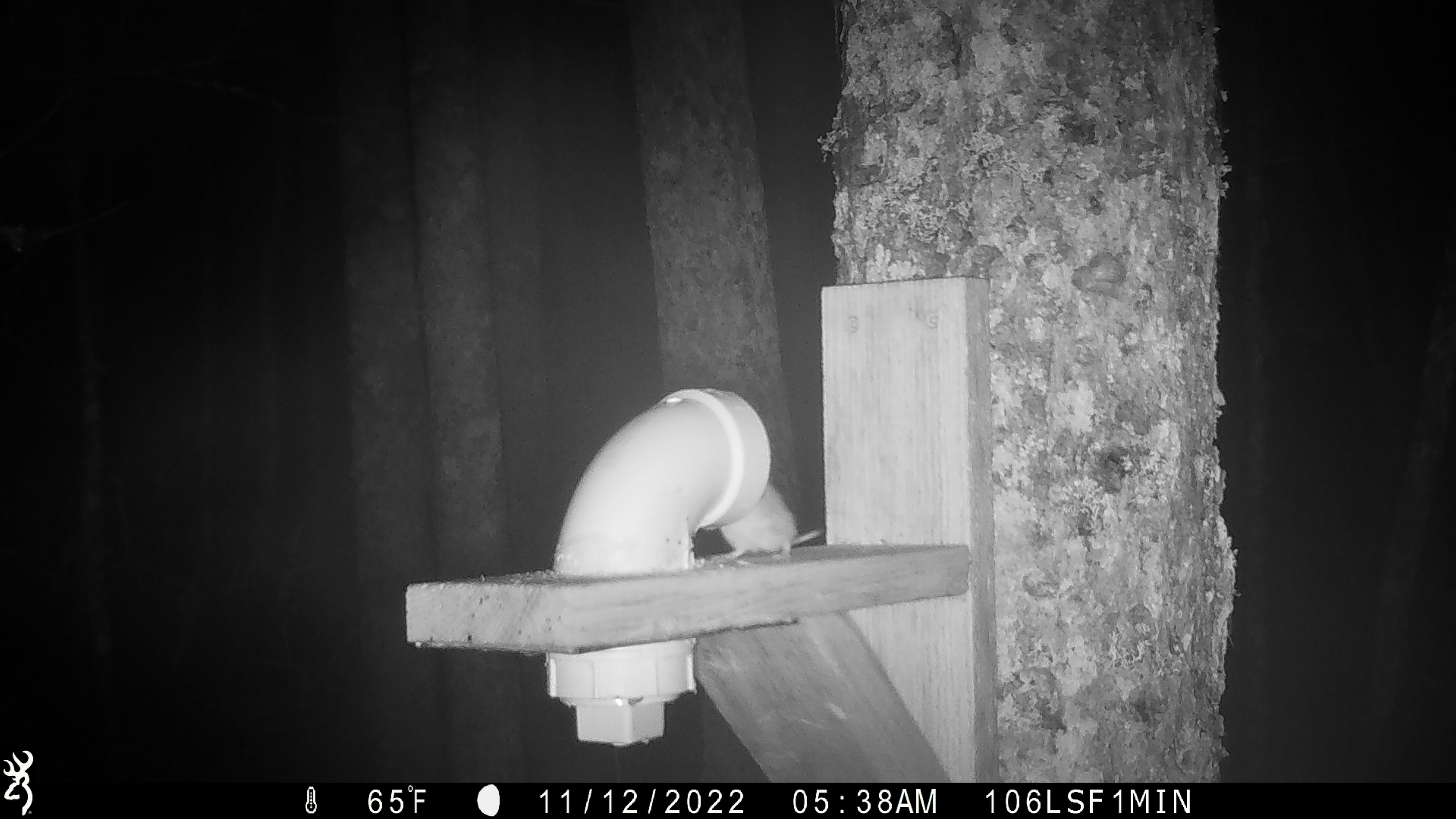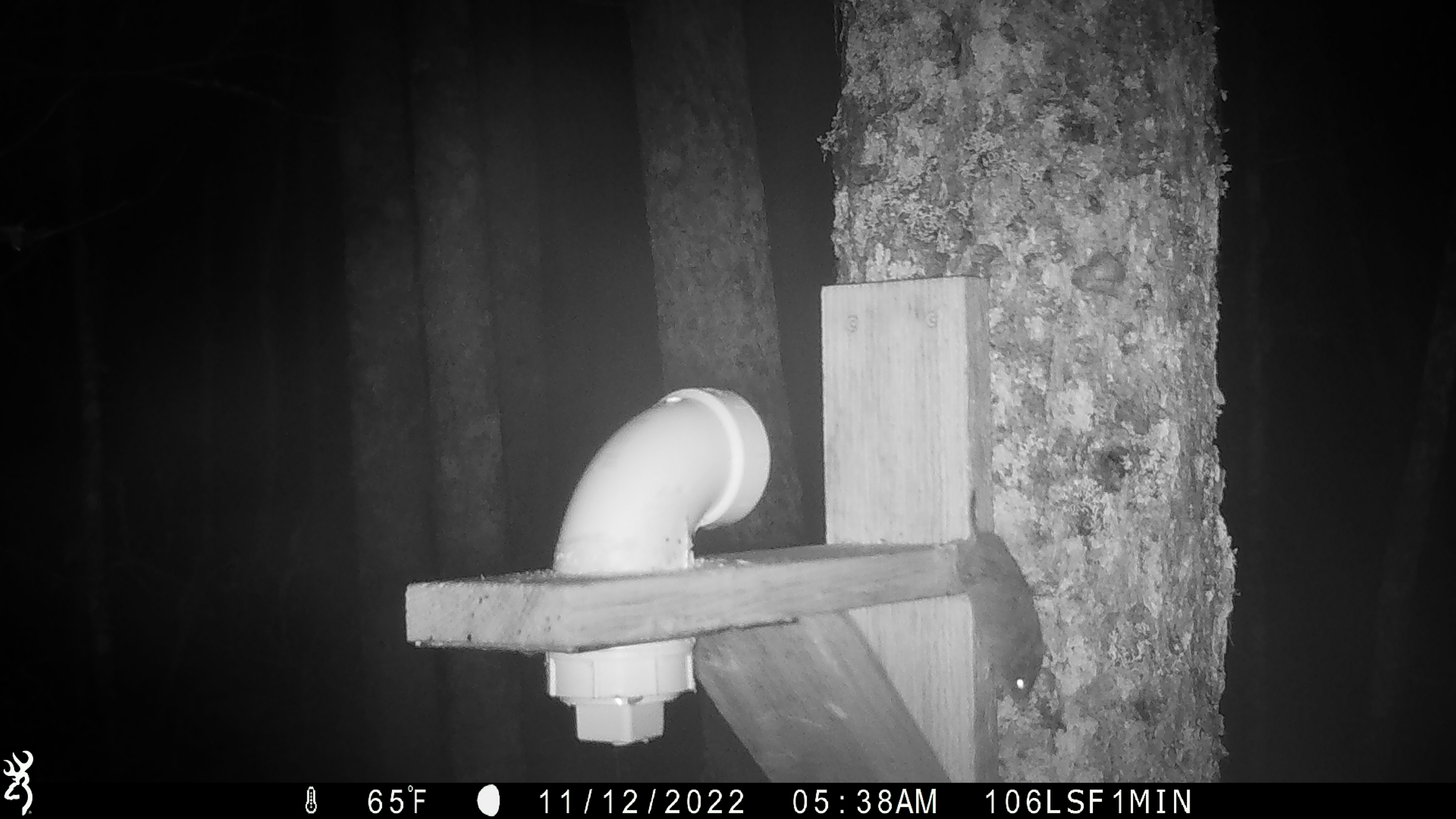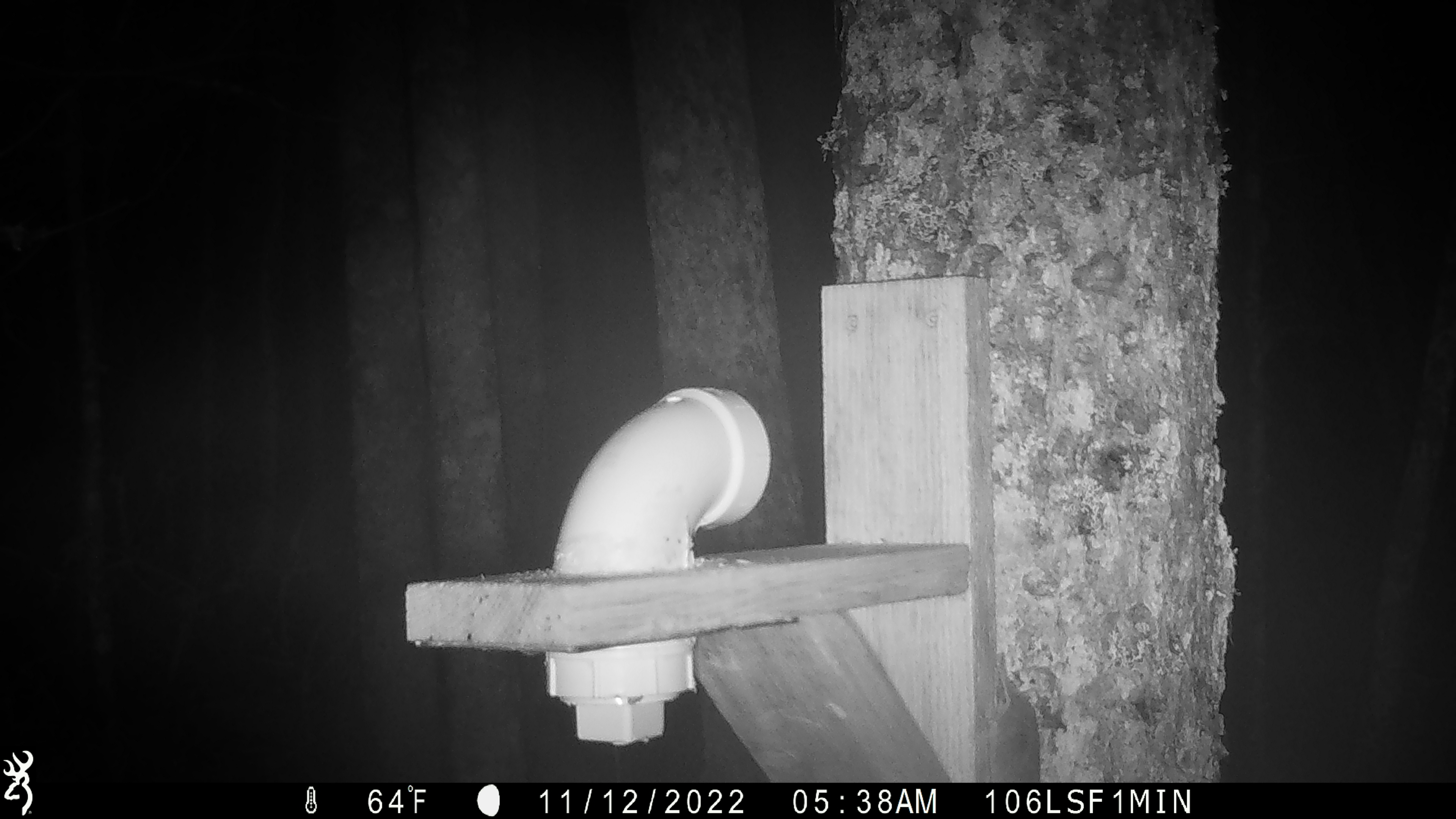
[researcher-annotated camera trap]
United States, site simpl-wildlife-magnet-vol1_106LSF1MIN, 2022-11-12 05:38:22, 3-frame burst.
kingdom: Animalia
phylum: Chordata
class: Mammalia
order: Rodentia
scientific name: Rodentia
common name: mouse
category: mouse sp.